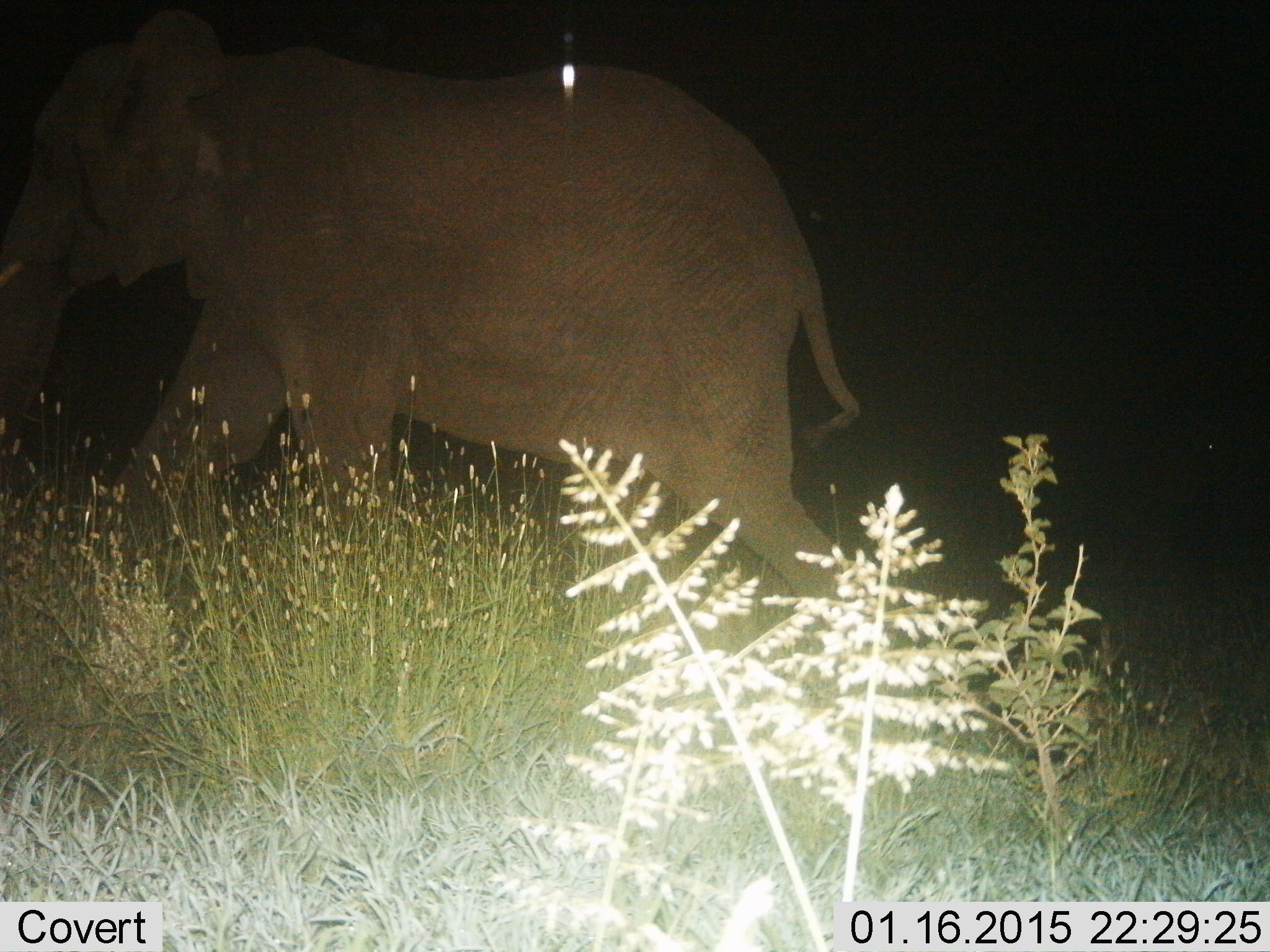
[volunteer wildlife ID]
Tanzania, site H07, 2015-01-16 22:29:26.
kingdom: Animalia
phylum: Chordata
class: Mammalia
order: Proboscidea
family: Elephantidae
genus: Loxodonta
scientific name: Loxodonta africana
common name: african bush elephant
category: elephant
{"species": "elephant (african bush elephant) (Loxodonta africana)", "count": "1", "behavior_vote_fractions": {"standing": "30%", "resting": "0%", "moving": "80%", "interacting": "0%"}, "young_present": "30%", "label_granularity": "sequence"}